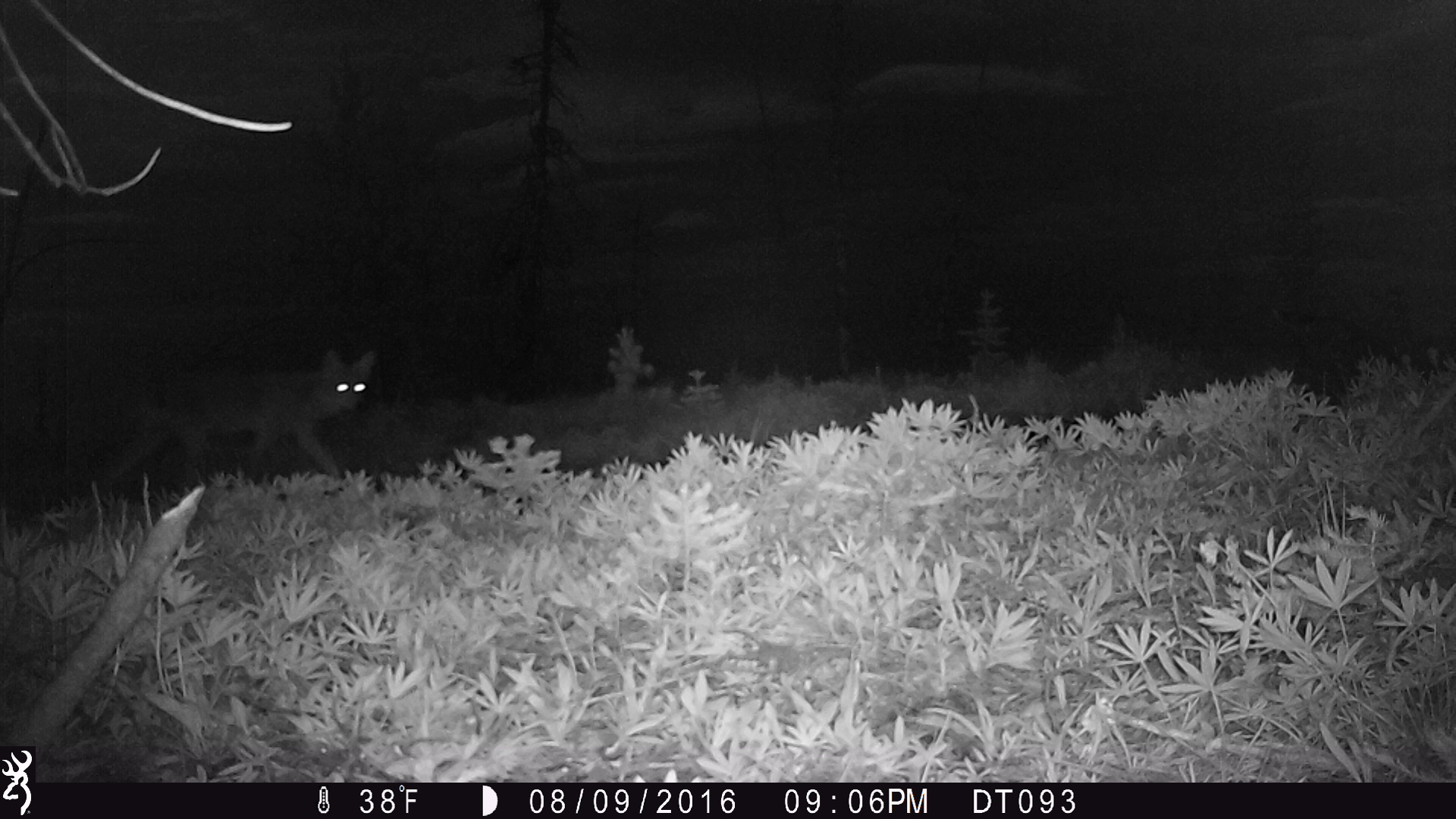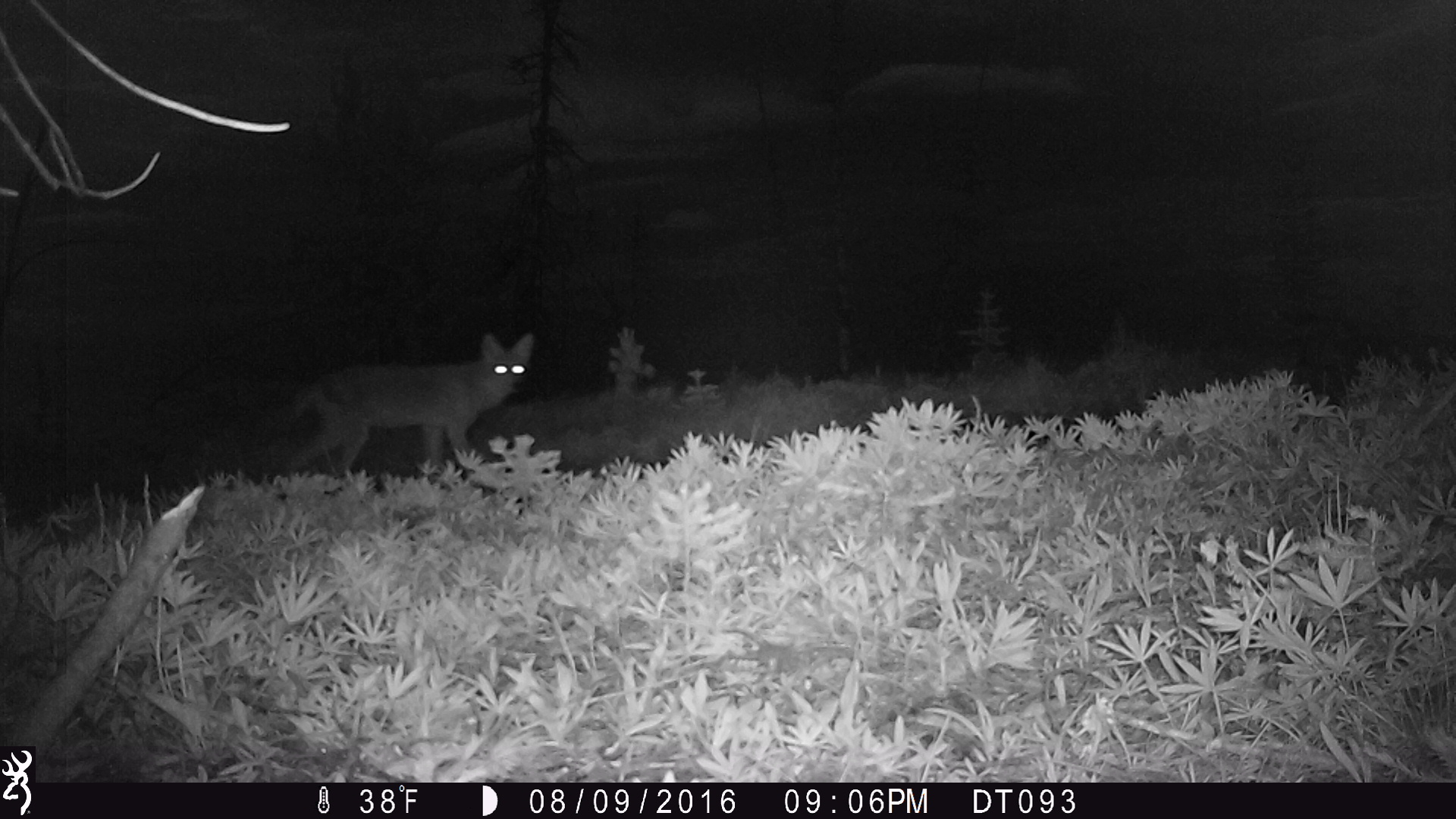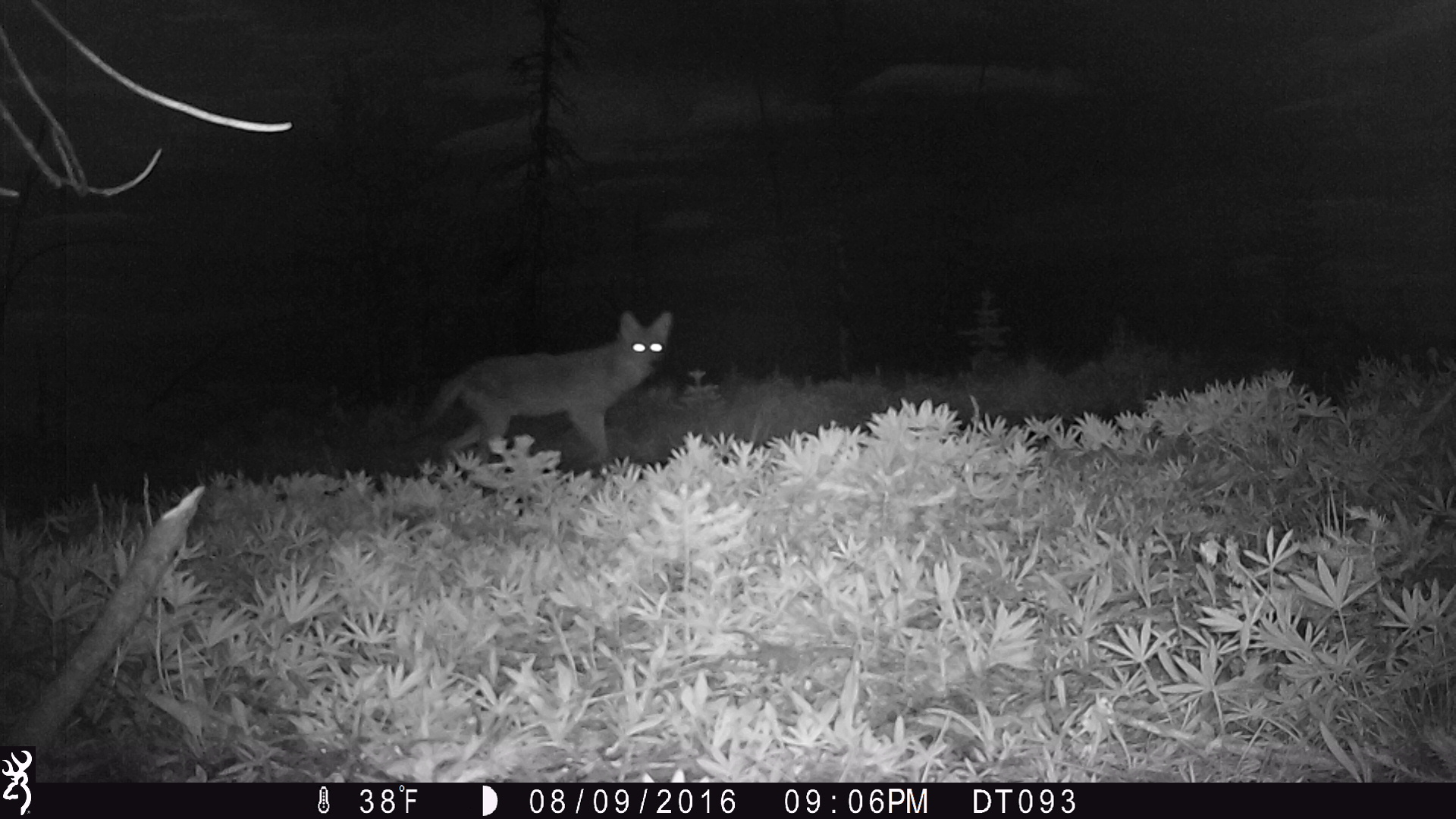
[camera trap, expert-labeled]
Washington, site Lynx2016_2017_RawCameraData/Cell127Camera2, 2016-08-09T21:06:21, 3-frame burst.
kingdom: Animalia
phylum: Chordata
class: Mammalia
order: Carnivora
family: Canidae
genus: Canis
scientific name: Canis latrans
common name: coyote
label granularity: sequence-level